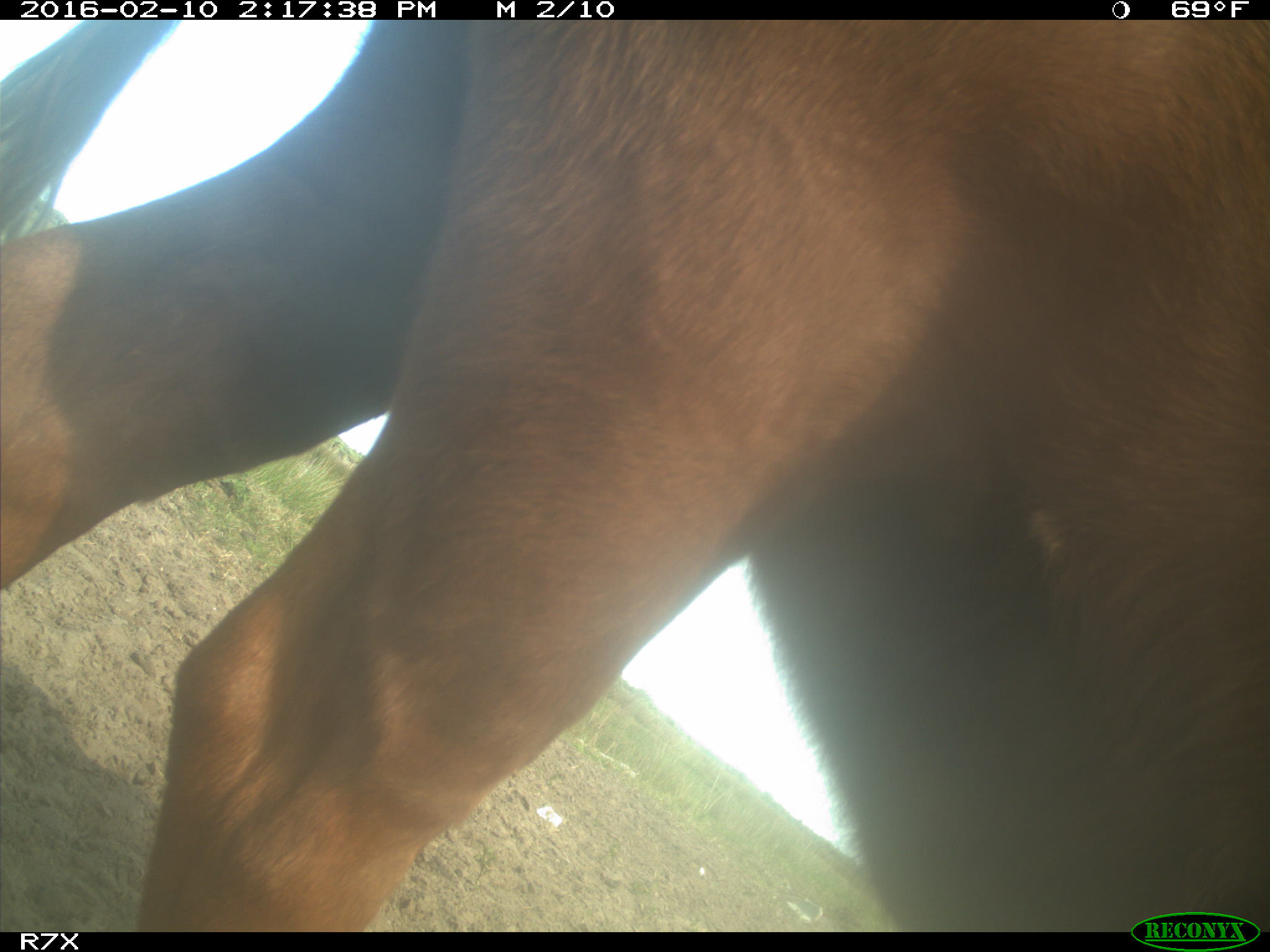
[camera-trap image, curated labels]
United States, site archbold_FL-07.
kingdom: Animalia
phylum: Chordata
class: Mammalia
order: Artiodactyla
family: Bovidae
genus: Bos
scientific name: Bos taurus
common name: domestic cow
Bos taurus (domestic cow).